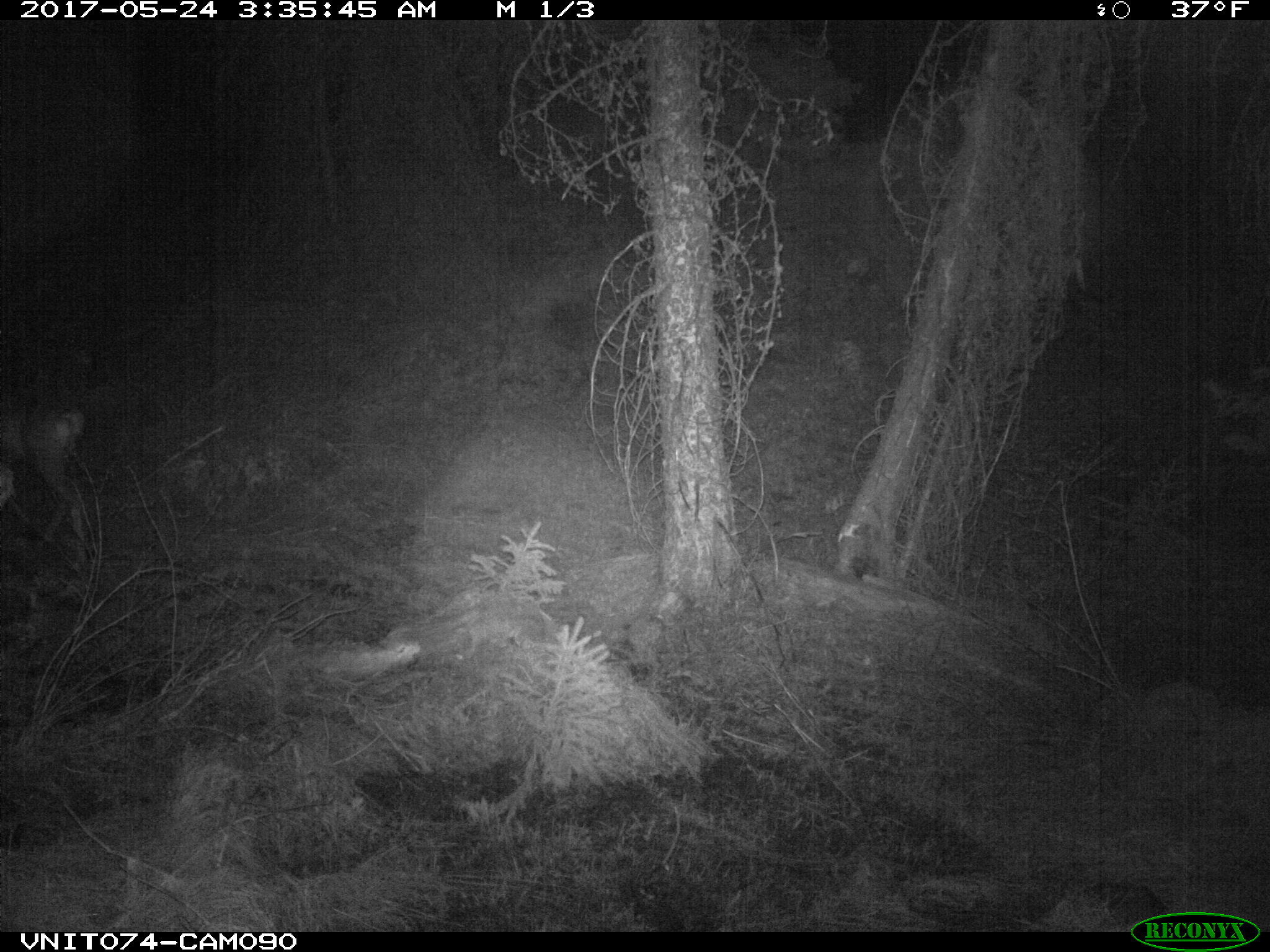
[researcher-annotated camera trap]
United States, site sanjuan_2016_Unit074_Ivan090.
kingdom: Animalia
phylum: Chordata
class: Mammalia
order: Artiodactyla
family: Cervidae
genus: Odocoileus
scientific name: Odocoileus hemionus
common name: mule deer